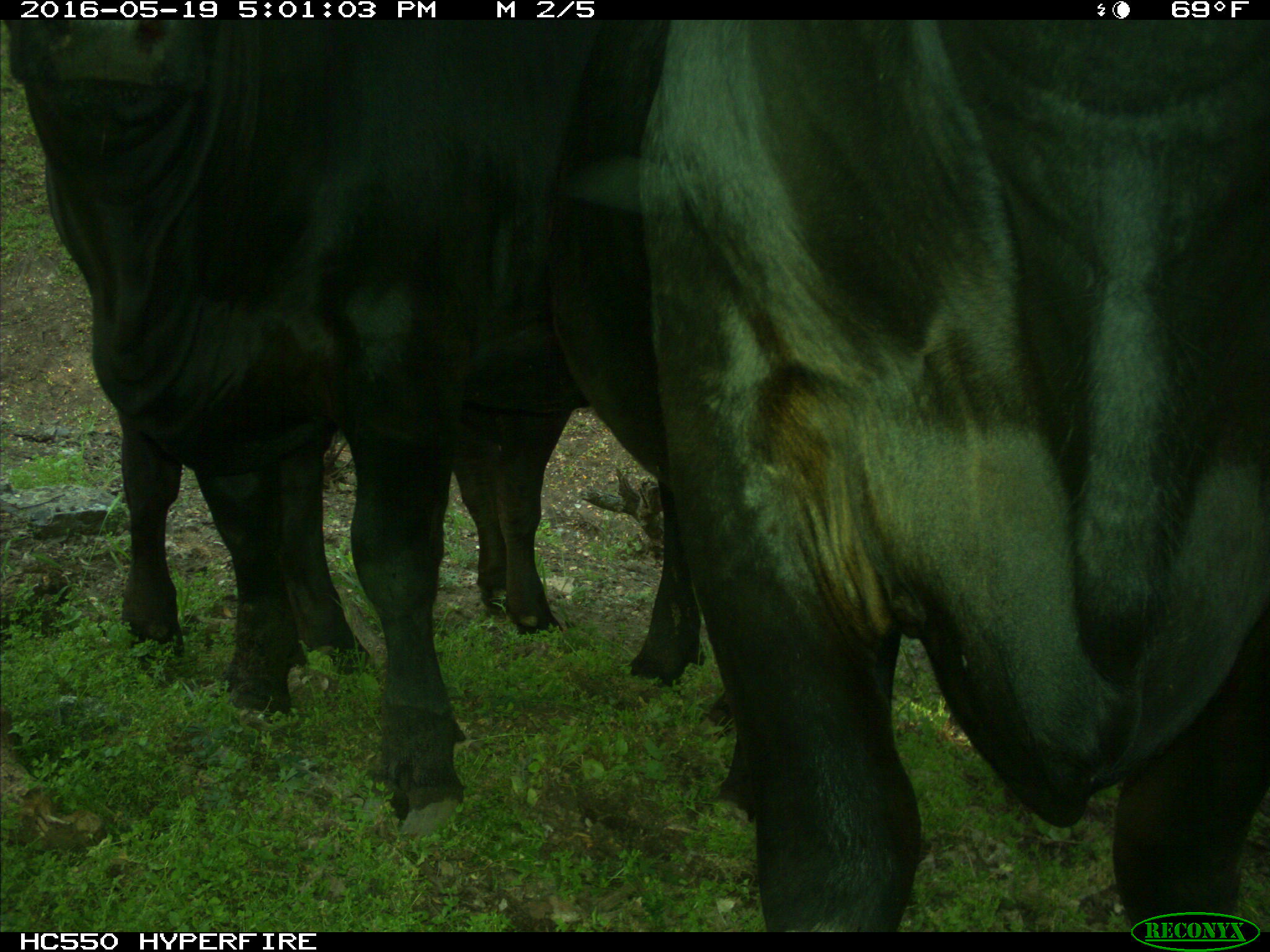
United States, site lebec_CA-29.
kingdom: Animalia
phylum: Chordata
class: Mammalia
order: Artiodactyla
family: Bovidae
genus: Bos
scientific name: Bos taurus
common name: domestic cow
Bos taurus (domestic cow).